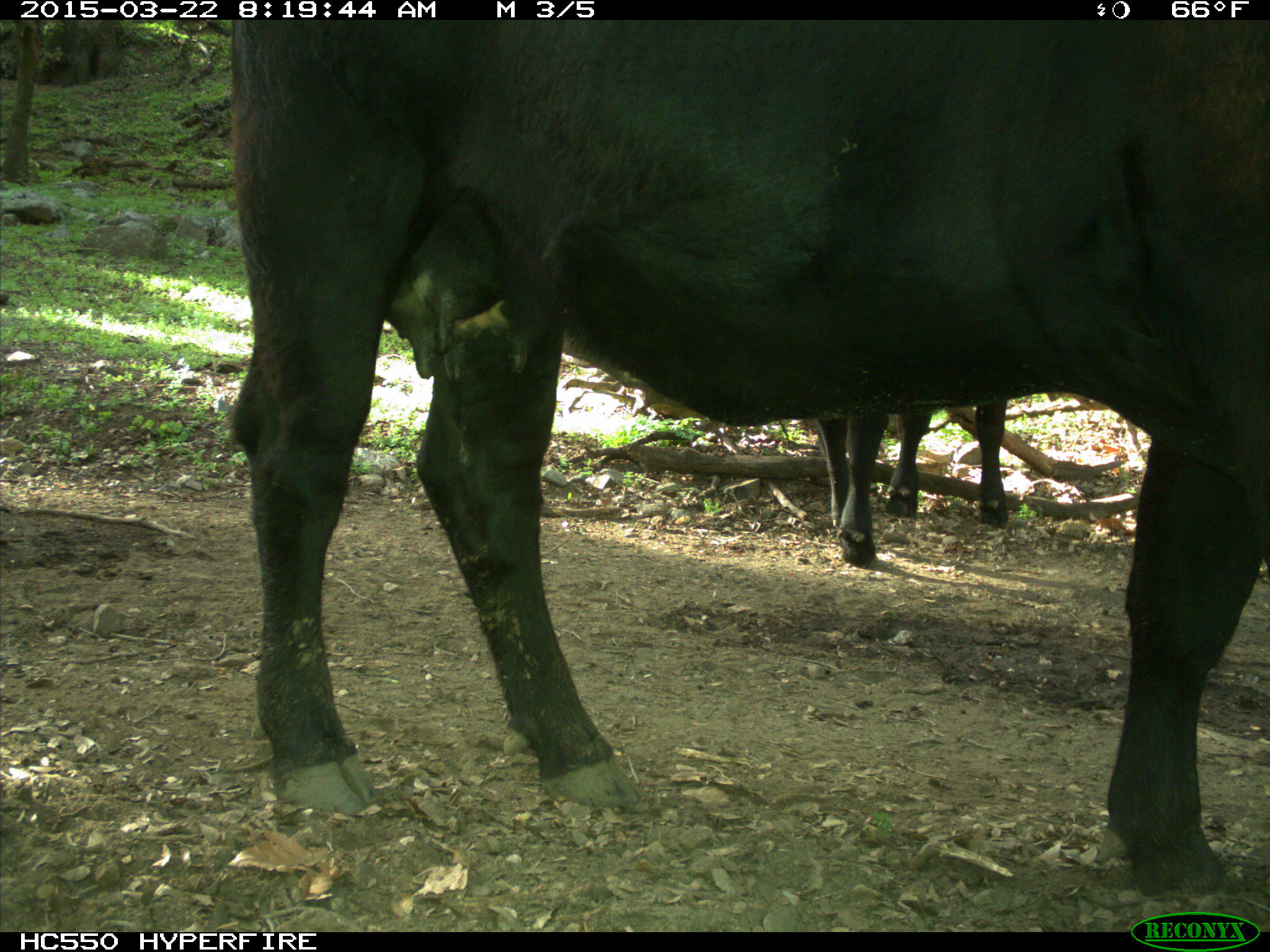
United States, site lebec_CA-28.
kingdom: Animalia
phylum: Chordata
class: Mammalia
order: Artiodactyla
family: Bovidae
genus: Bos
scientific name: Bos taurus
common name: domestic cow